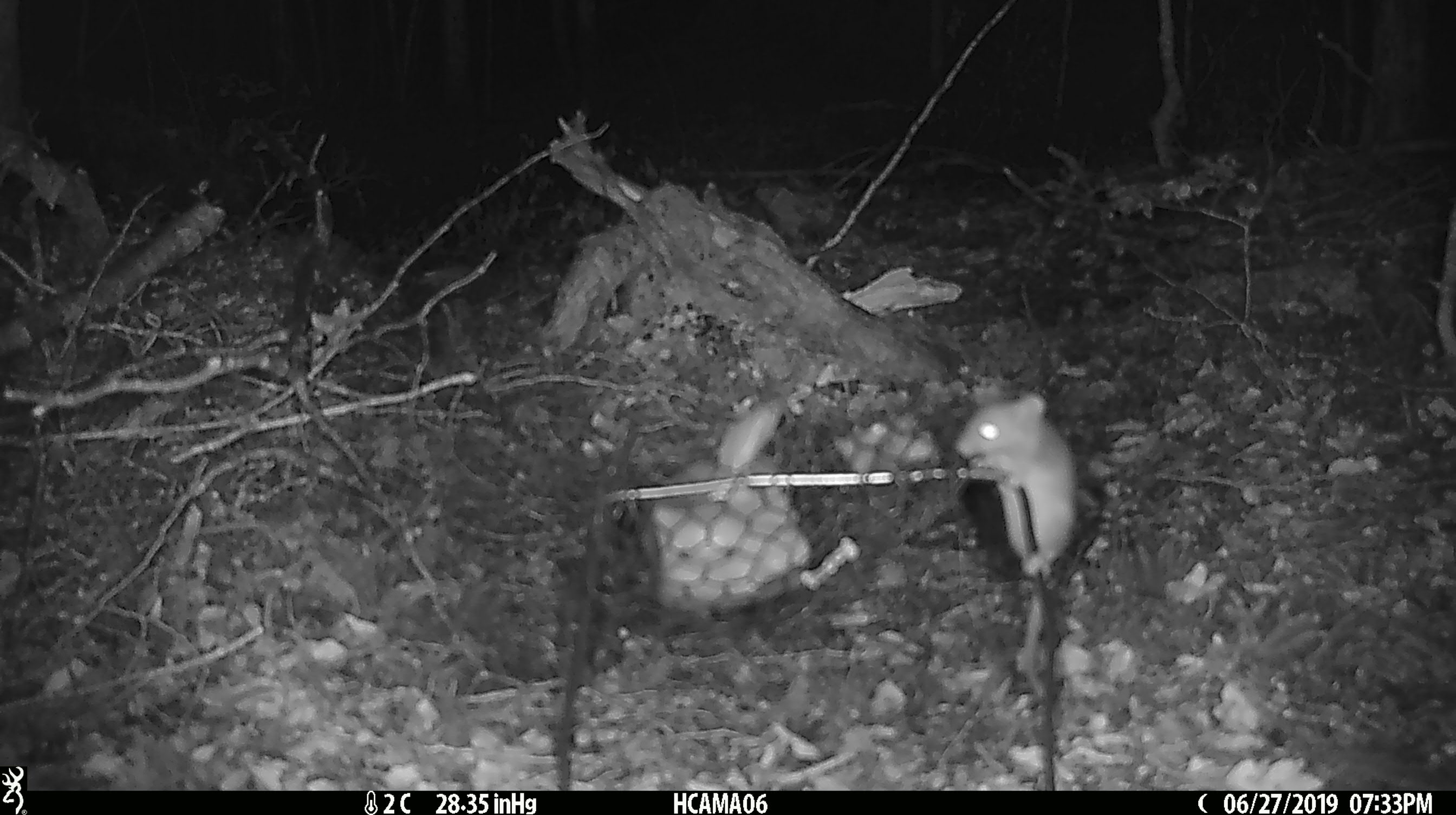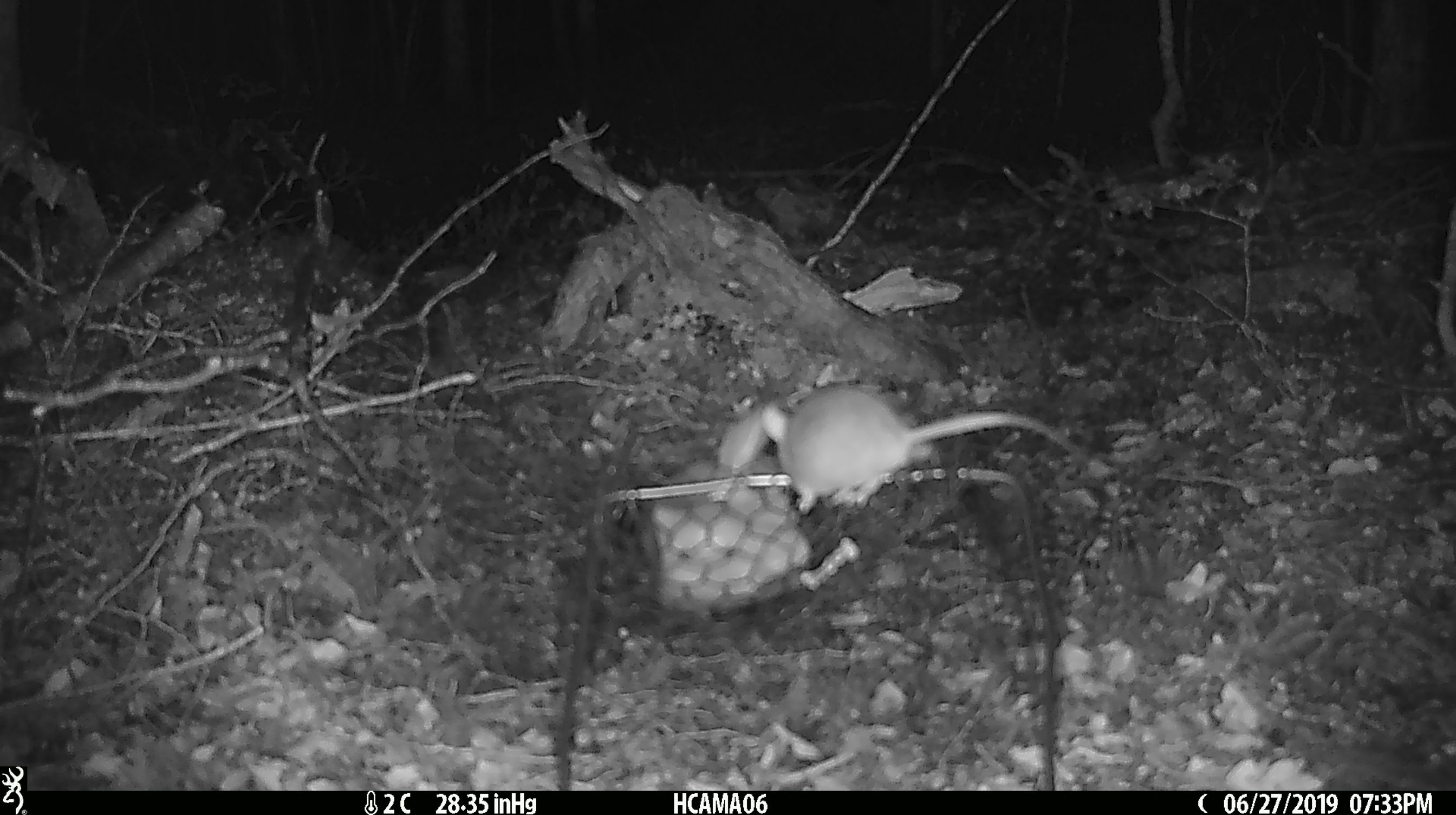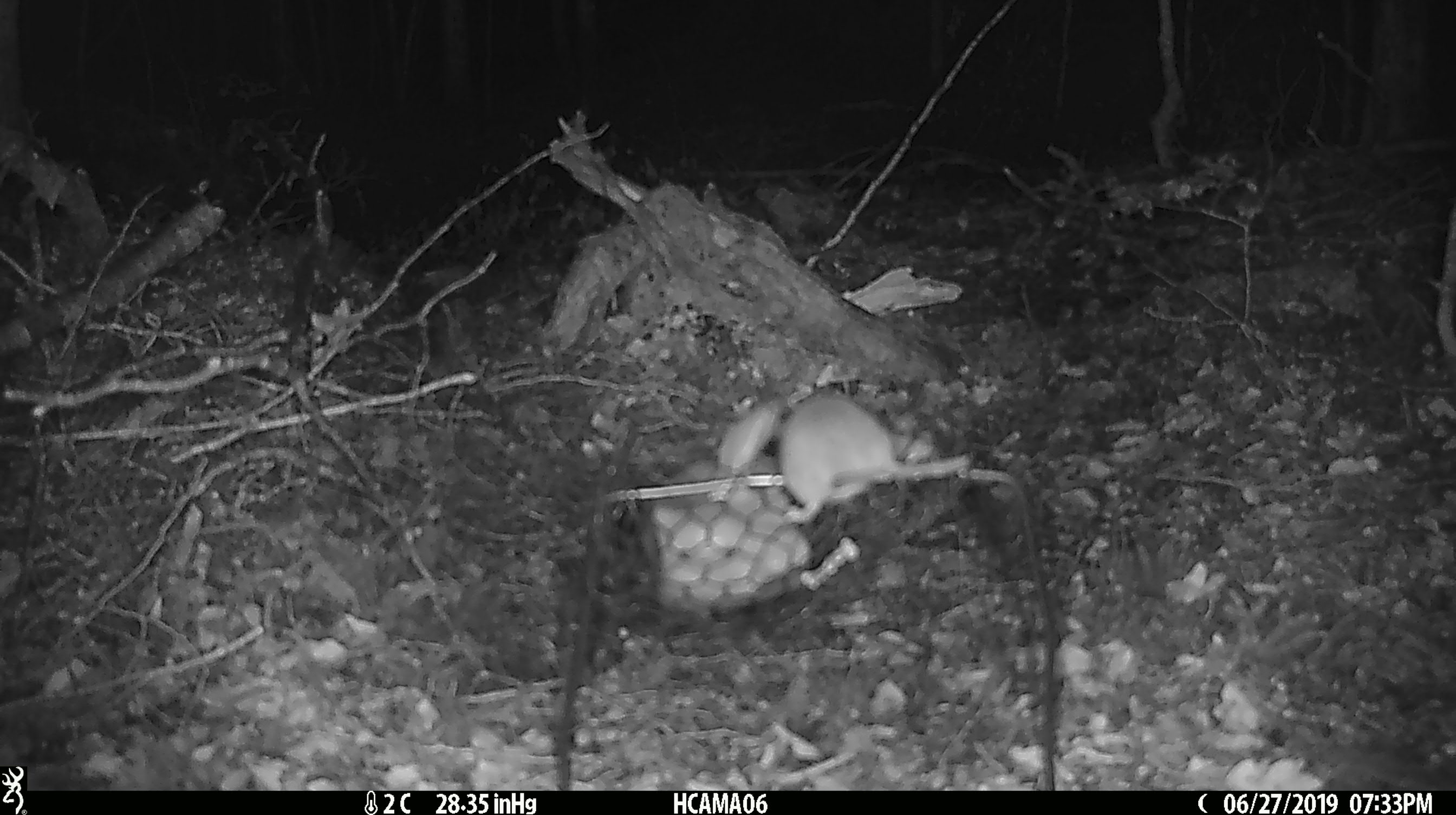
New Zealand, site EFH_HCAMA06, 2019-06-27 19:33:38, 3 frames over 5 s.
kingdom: Animalia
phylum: Chordata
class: Mammalia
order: Rodentia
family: Muridae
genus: Mus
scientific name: Mus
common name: mouse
Mouse (Mus).